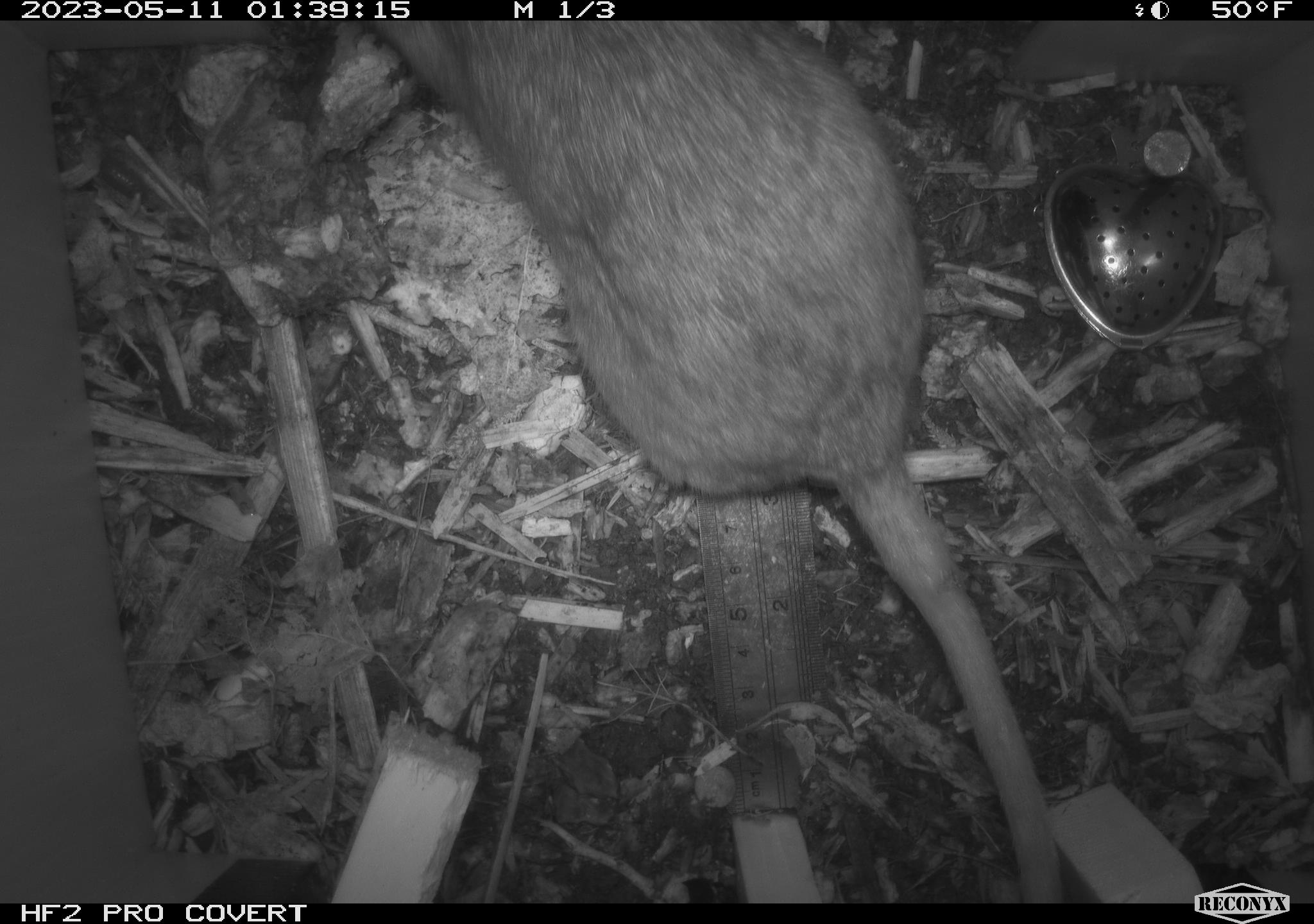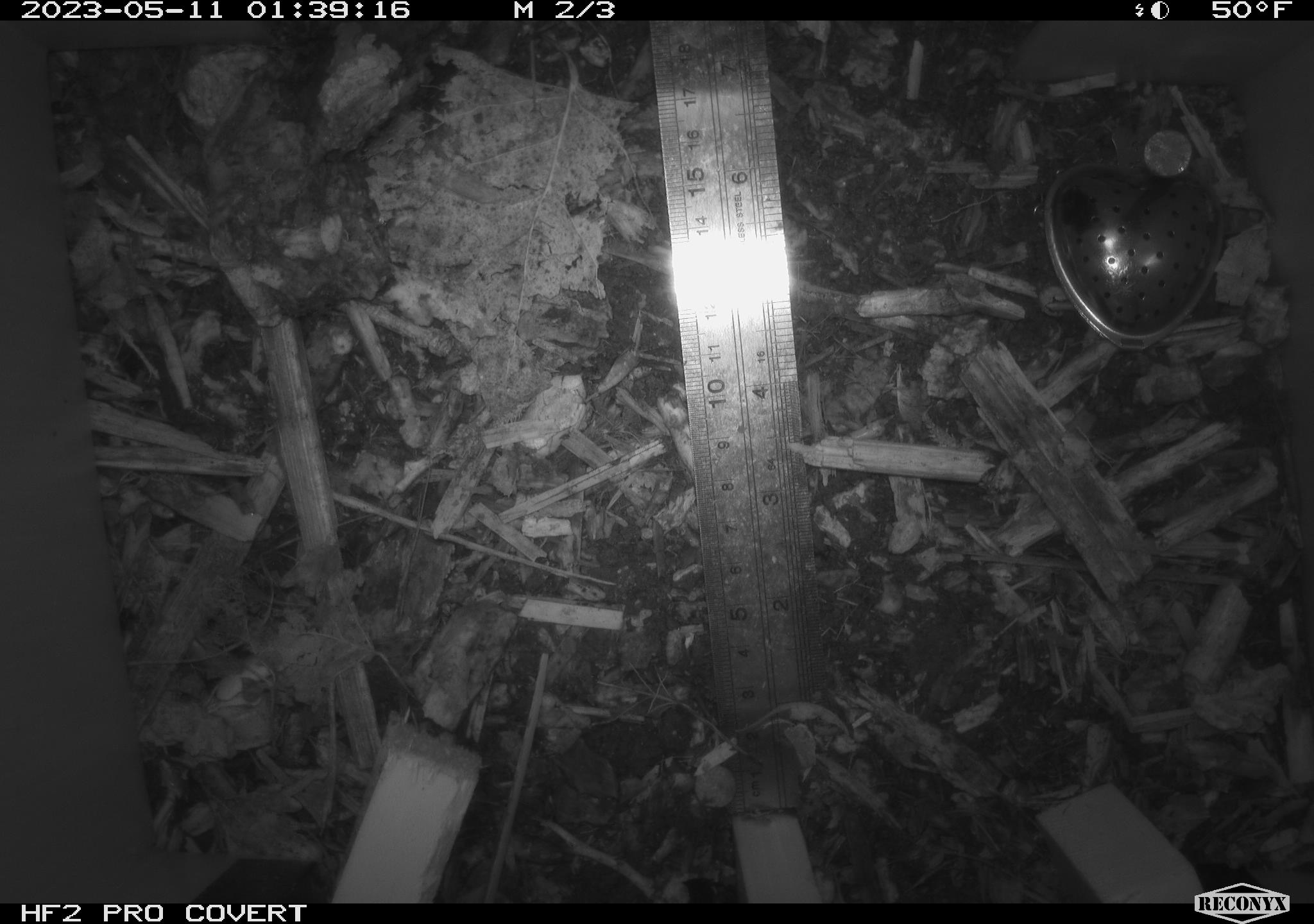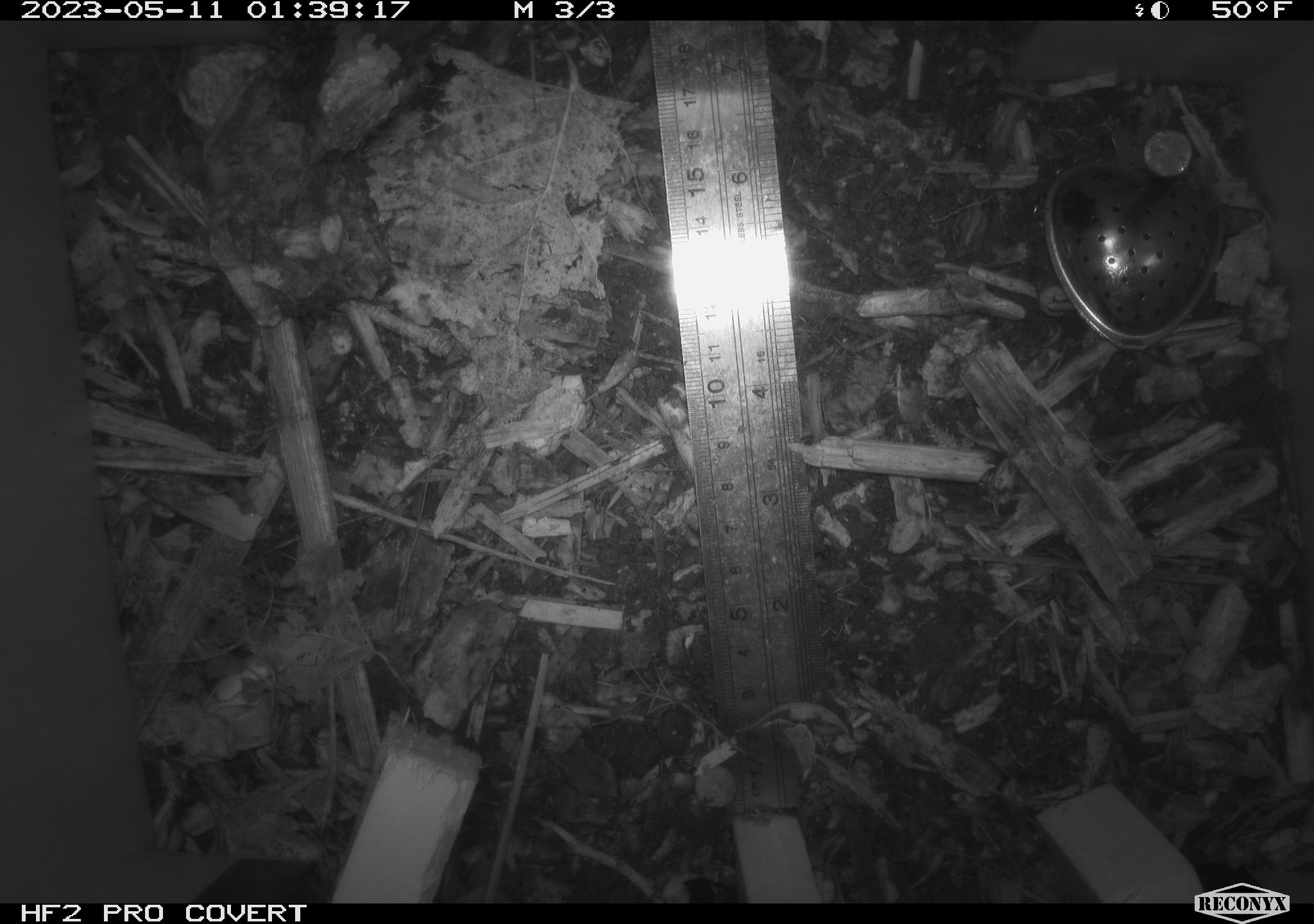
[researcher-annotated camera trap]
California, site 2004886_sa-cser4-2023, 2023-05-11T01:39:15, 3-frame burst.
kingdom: Animalia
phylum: Chordata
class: Mammalia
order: Rodentia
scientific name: Rodentia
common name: mouse species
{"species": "mouse species (Rodentia)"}